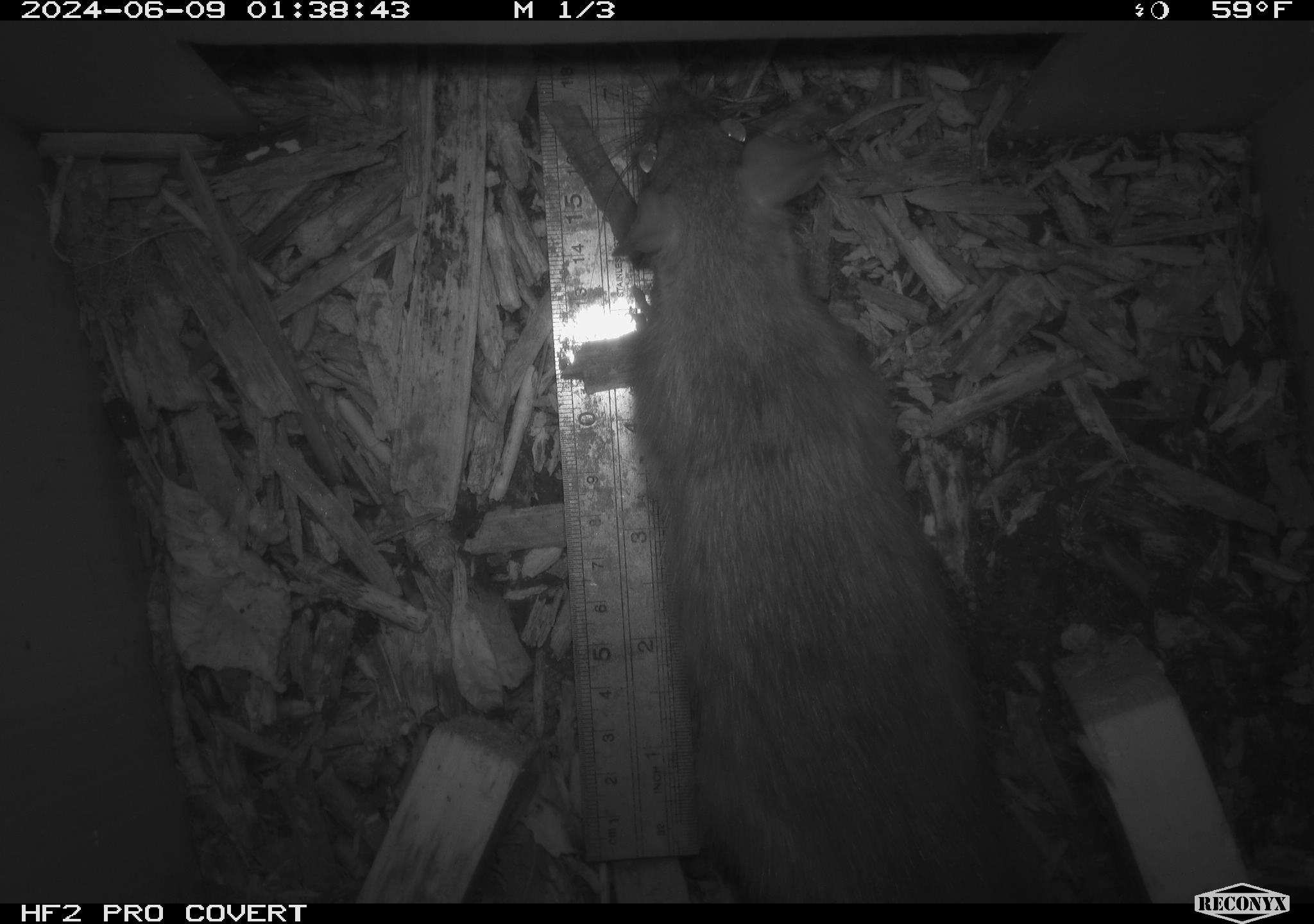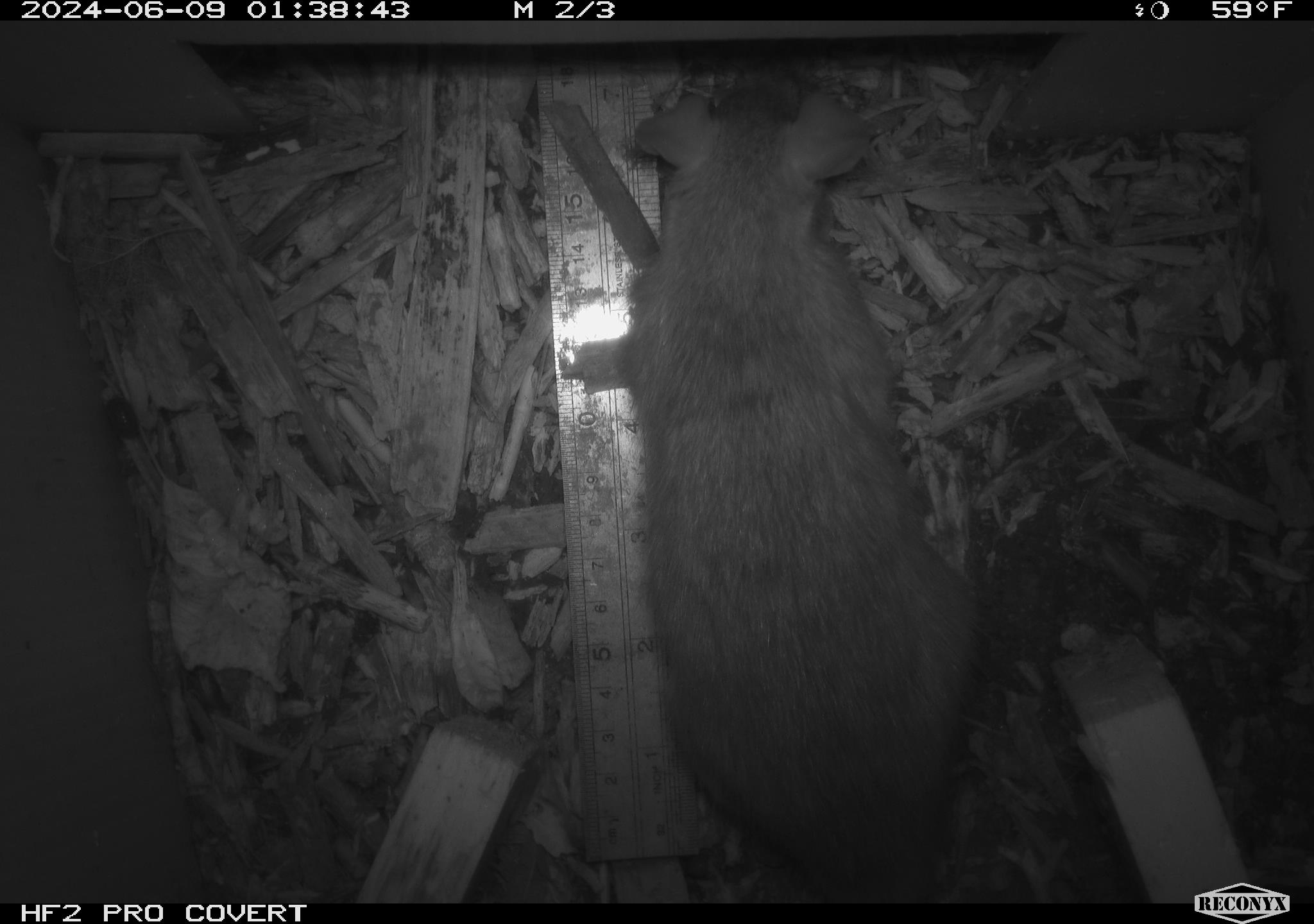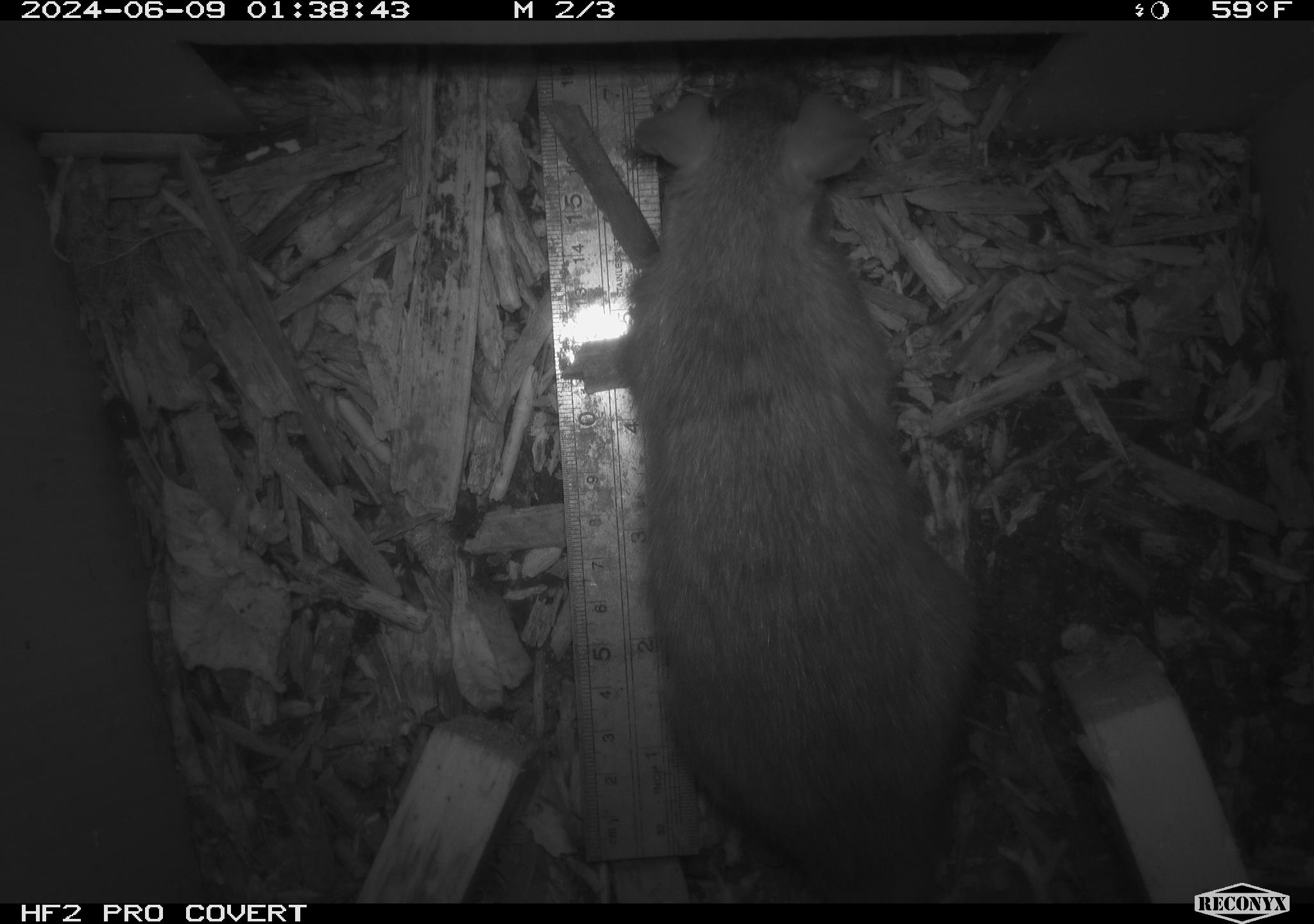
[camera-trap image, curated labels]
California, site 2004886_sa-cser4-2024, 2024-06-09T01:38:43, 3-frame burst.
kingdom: Animalia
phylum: Chordata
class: Mammalia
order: Rodentia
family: Muridae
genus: Rattus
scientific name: Rattus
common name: rat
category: rattus species